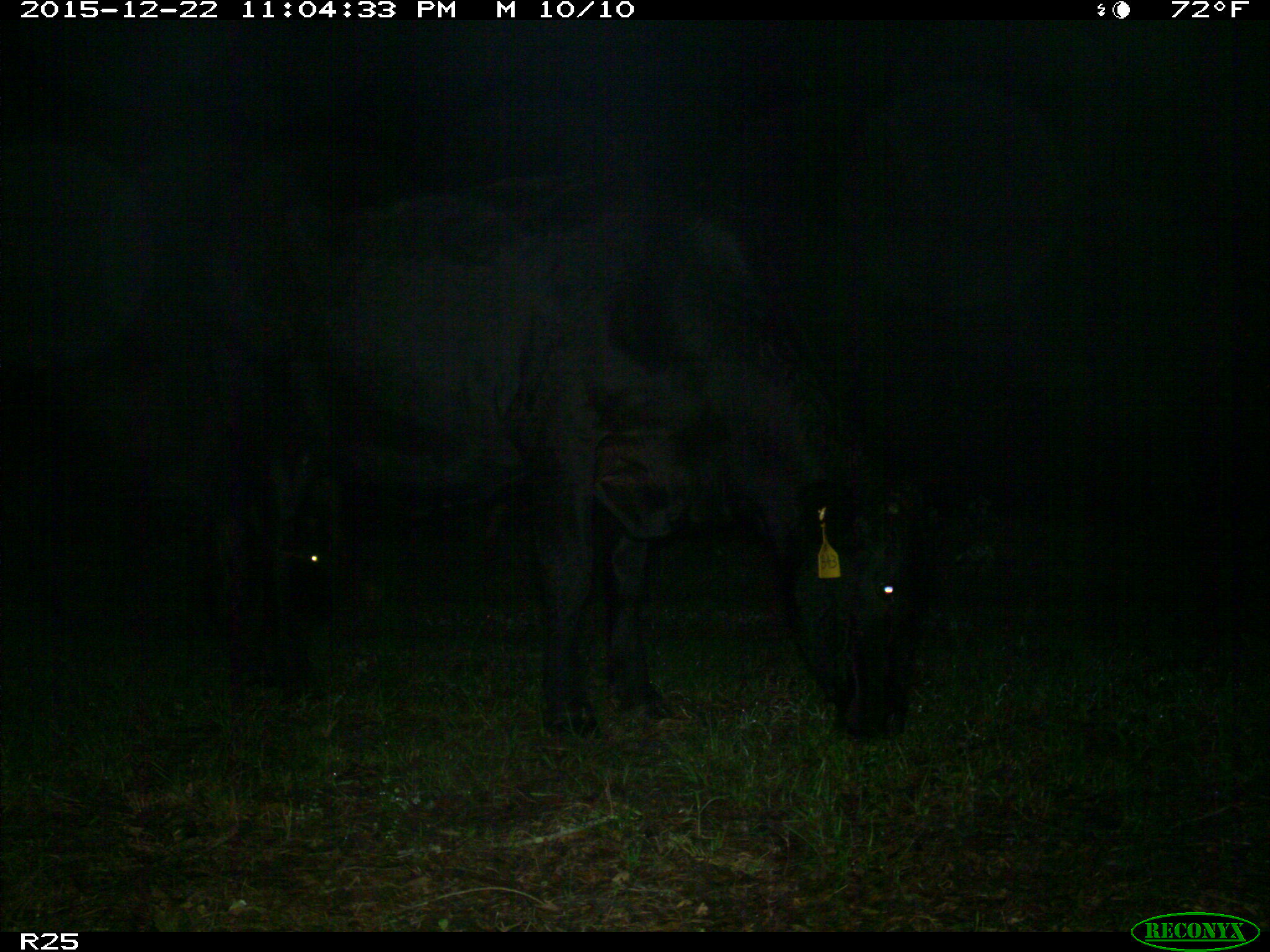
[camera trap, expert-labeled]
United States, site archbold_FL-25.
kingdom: Animalia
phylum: Chordata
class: Mammalia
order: Artiodactyla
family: Bovidae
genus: Bos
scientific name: Bos taurus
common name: domestic cow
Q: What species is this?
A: Bos taurus (domestic cow).